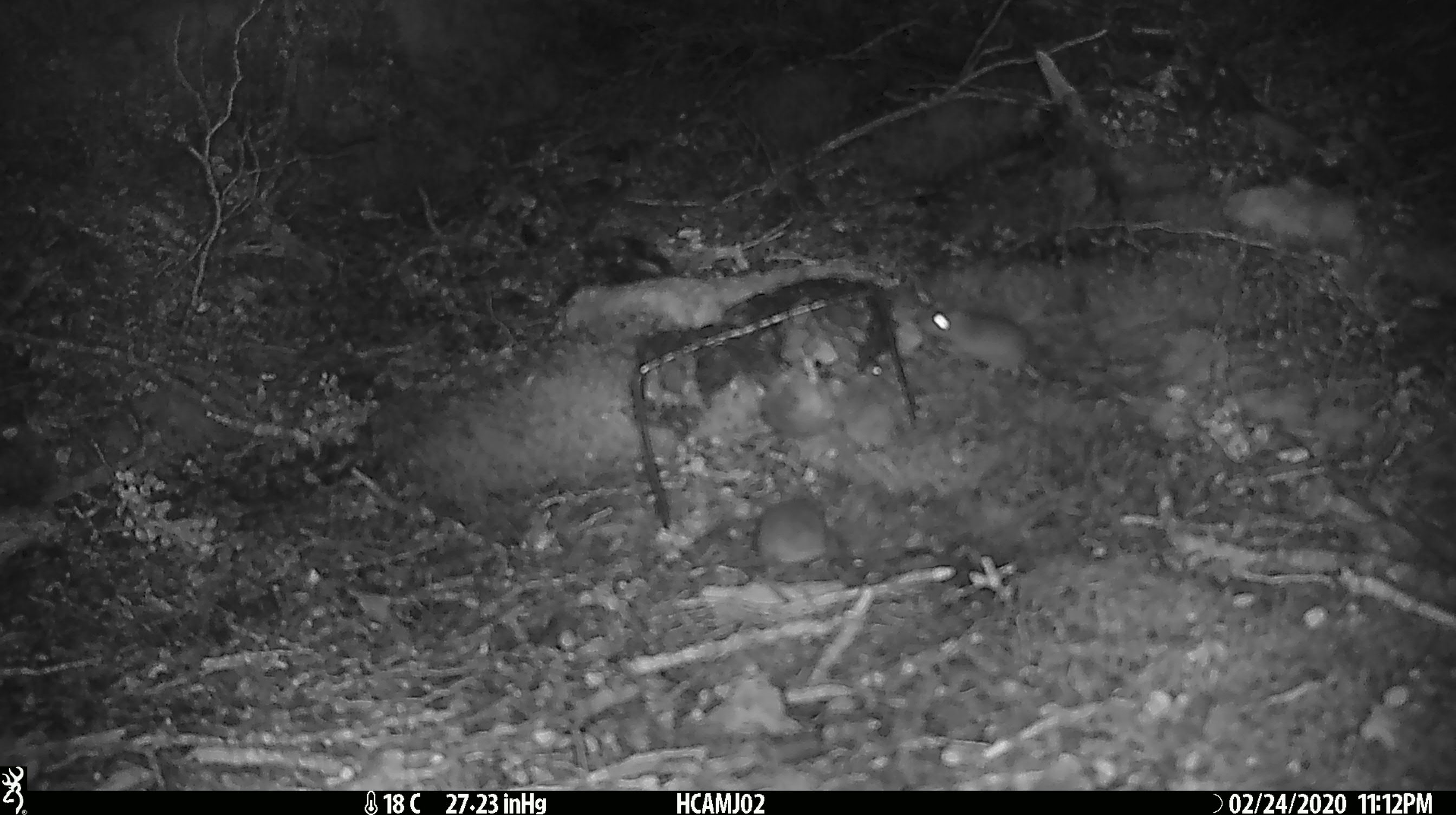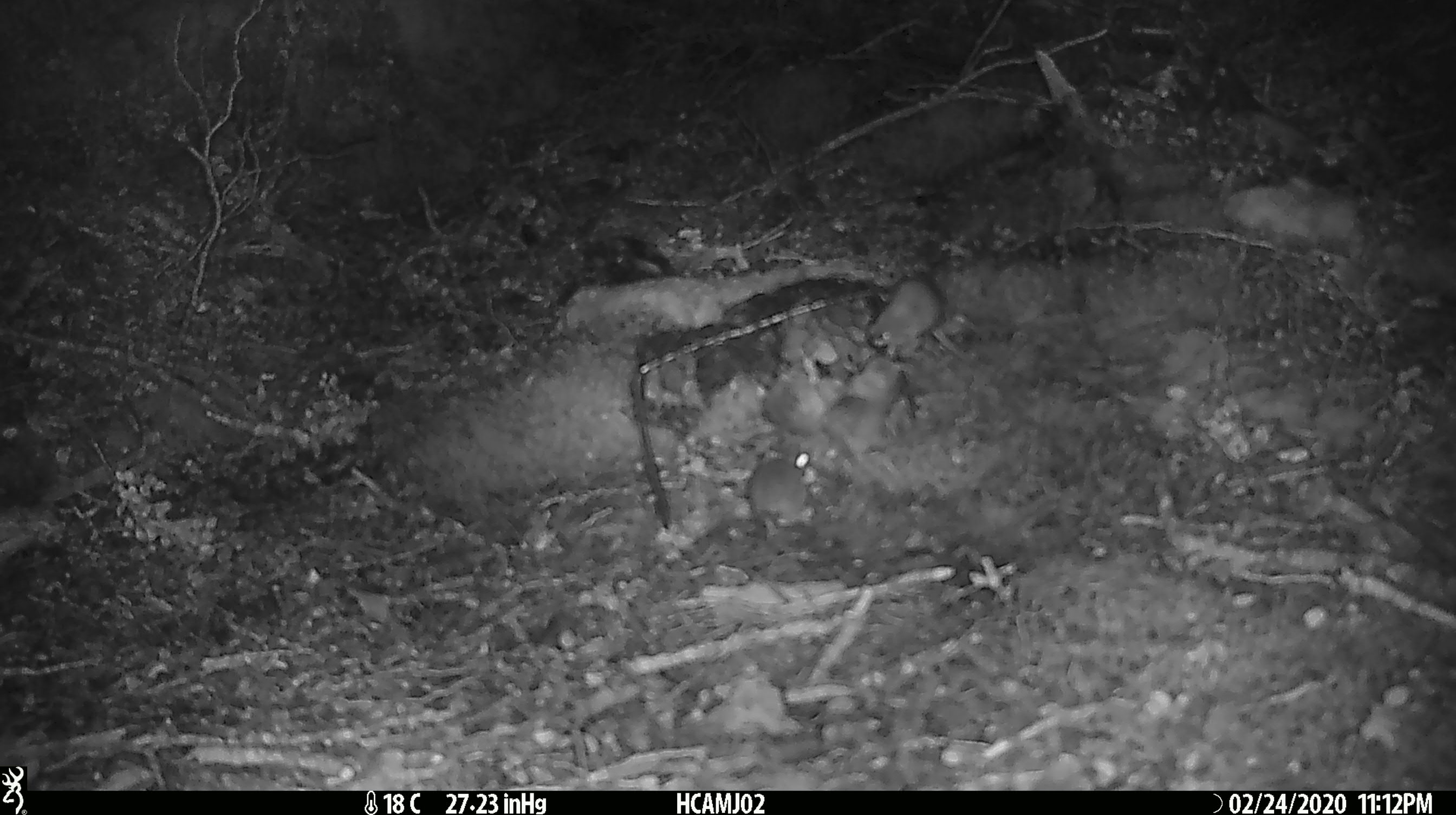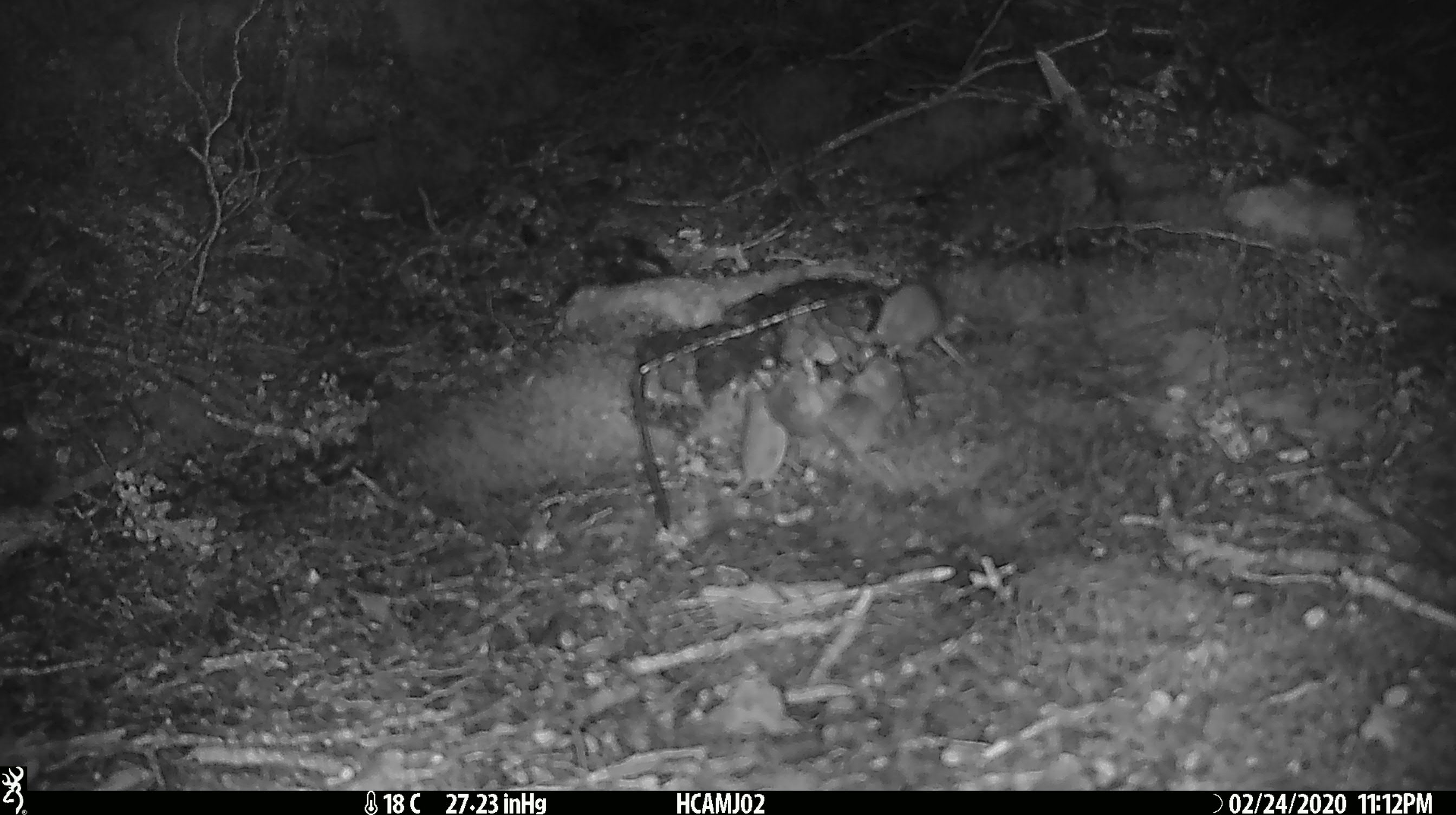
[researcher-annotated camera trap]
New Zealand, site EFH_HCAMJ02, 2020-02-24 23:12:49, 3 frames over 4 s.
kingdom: Animalia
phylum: Chordata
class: Mammalia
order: Rodentia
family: Muridae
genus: Mus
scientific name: Mus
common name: mouse